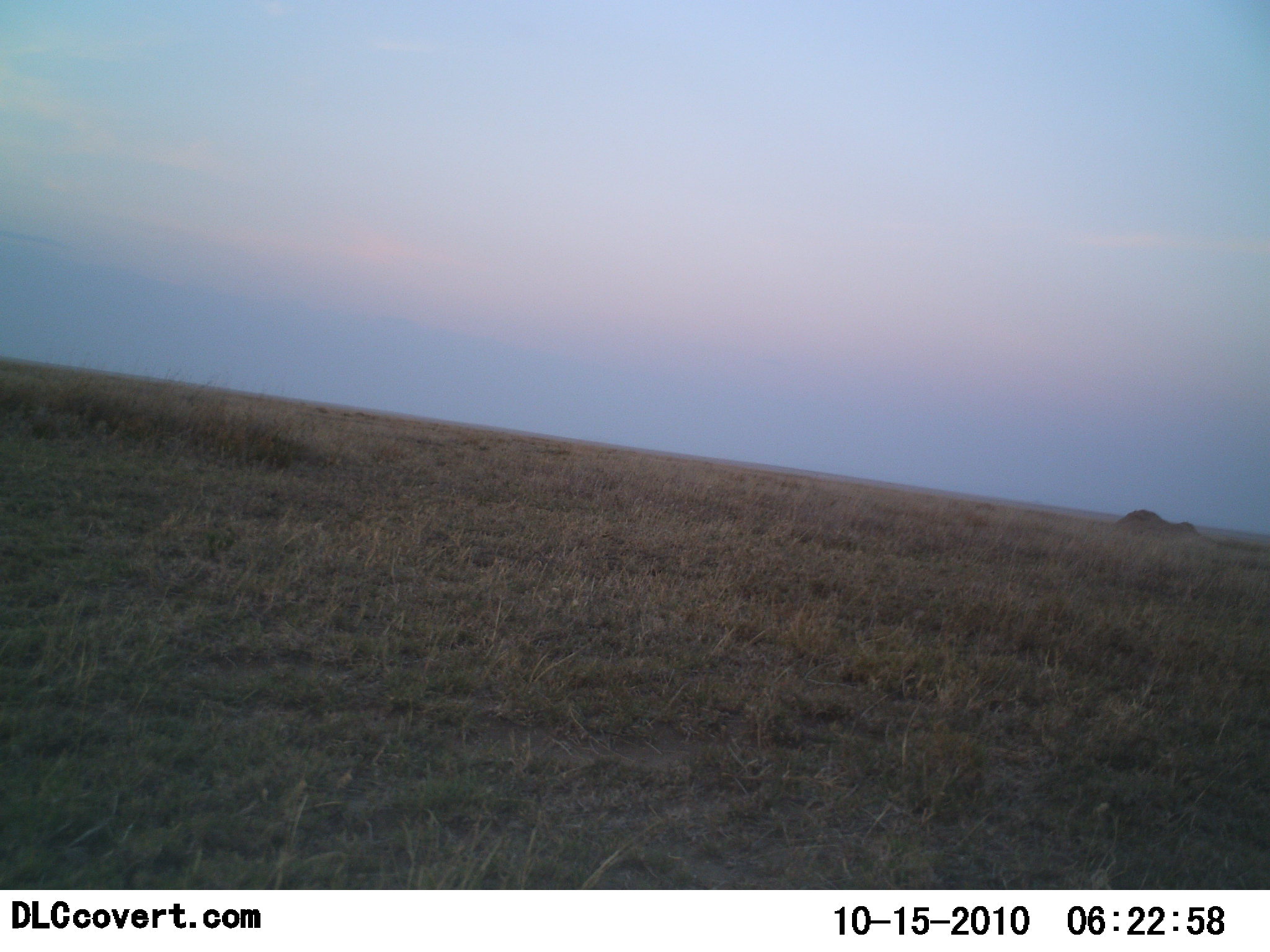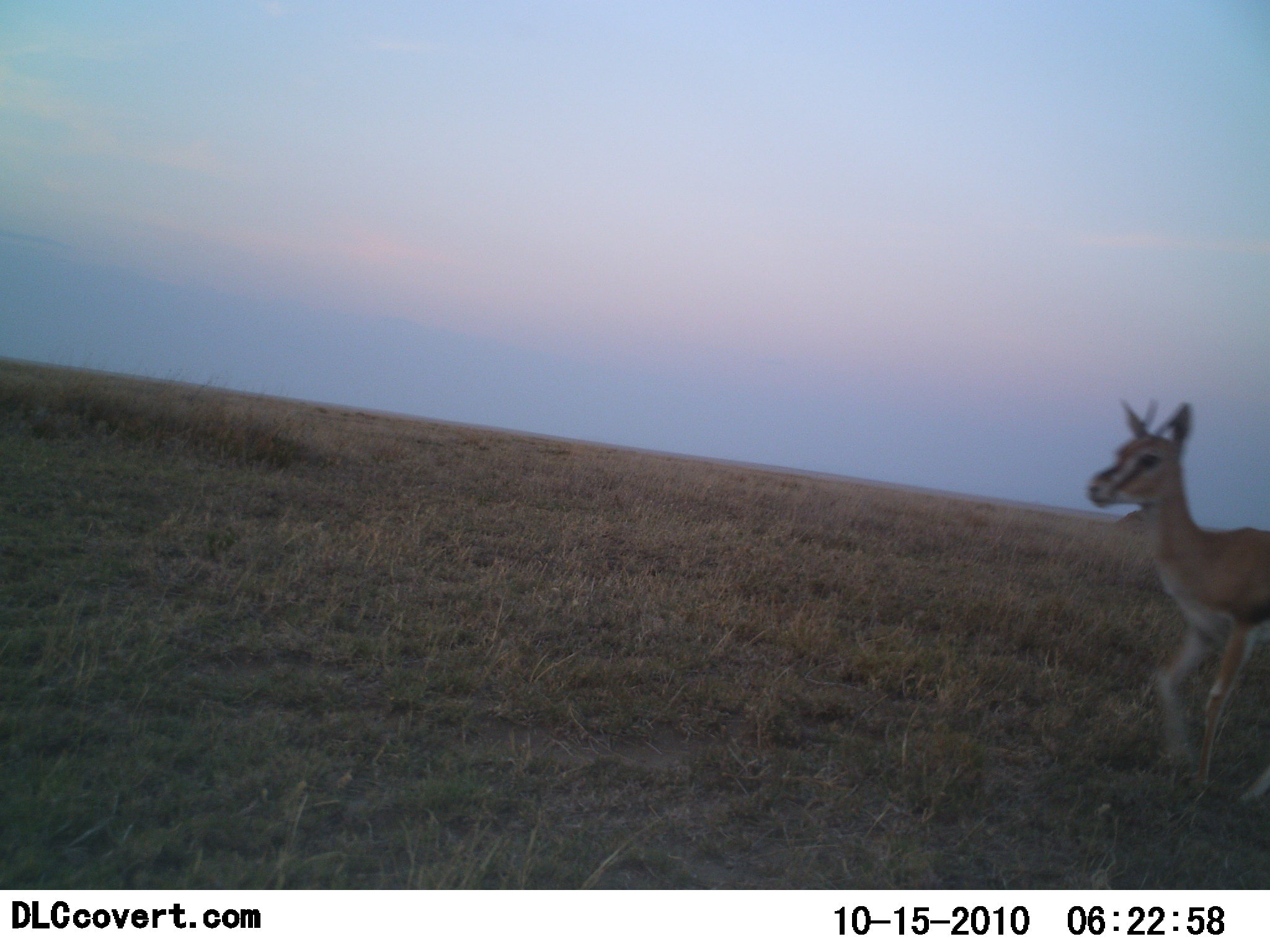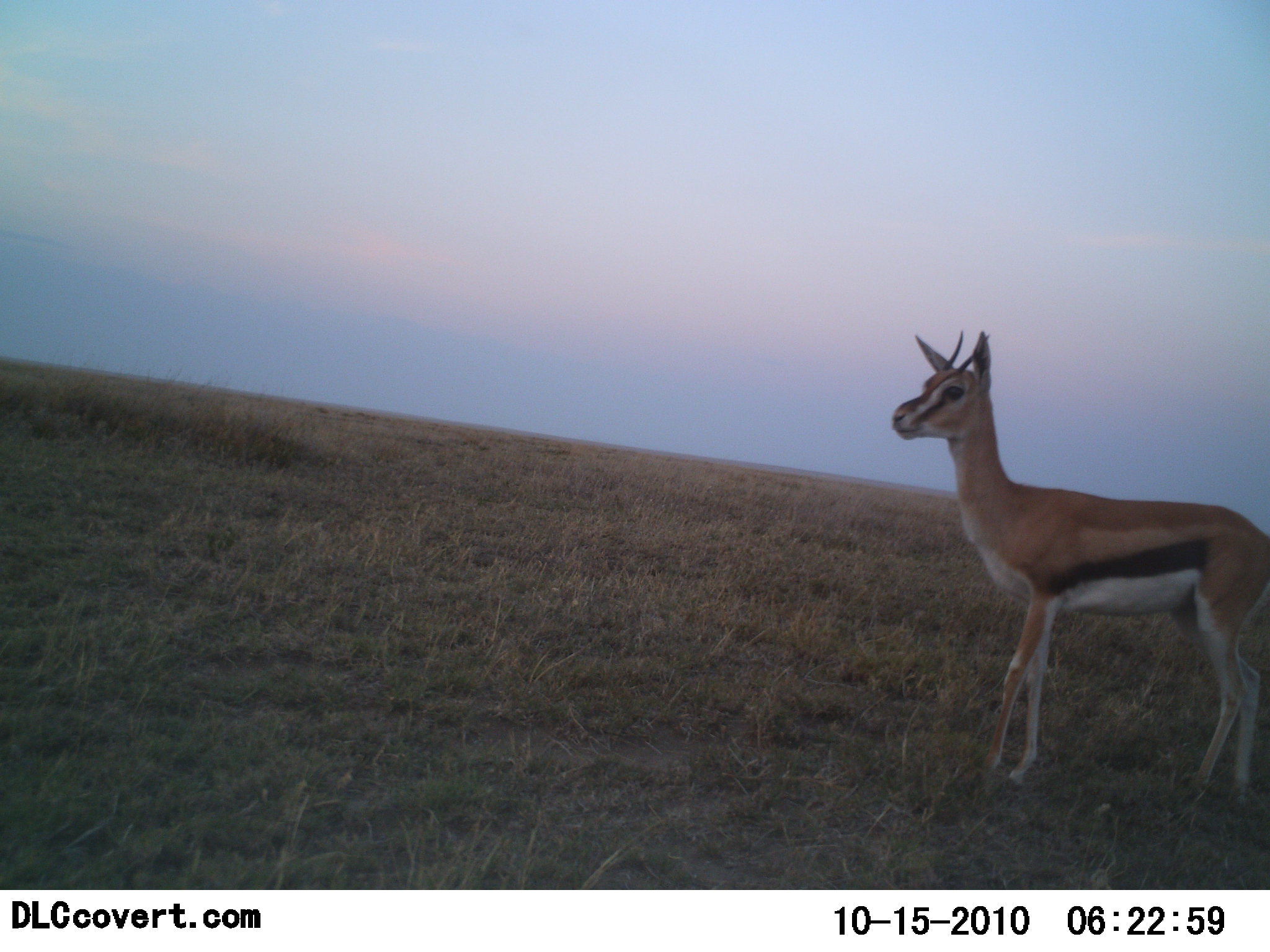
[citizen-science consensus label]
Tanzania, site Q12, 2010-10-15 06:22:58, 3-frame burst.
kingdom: Animalia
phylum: Chordata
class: Mammalia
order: Artiodactyla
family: Bovidae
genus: Eudorcas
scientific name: Eudorcas thomsonii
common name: thomson's gazelle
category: gazellethomsons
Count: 1.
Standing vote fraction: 24%.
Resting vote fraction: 0%.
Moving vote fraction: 82%.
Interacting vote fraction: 0%.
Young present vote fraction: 0%.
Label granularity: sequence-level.